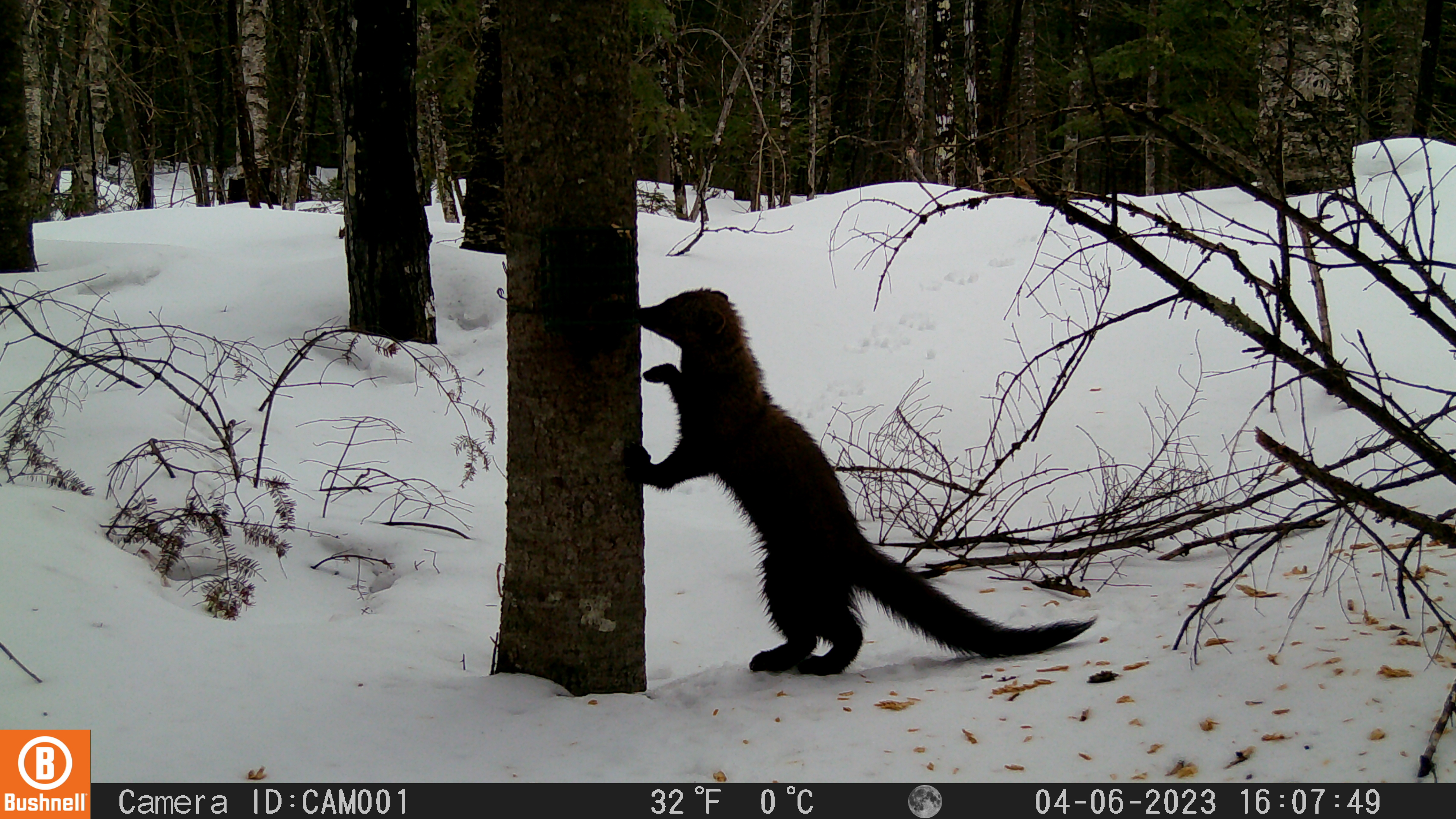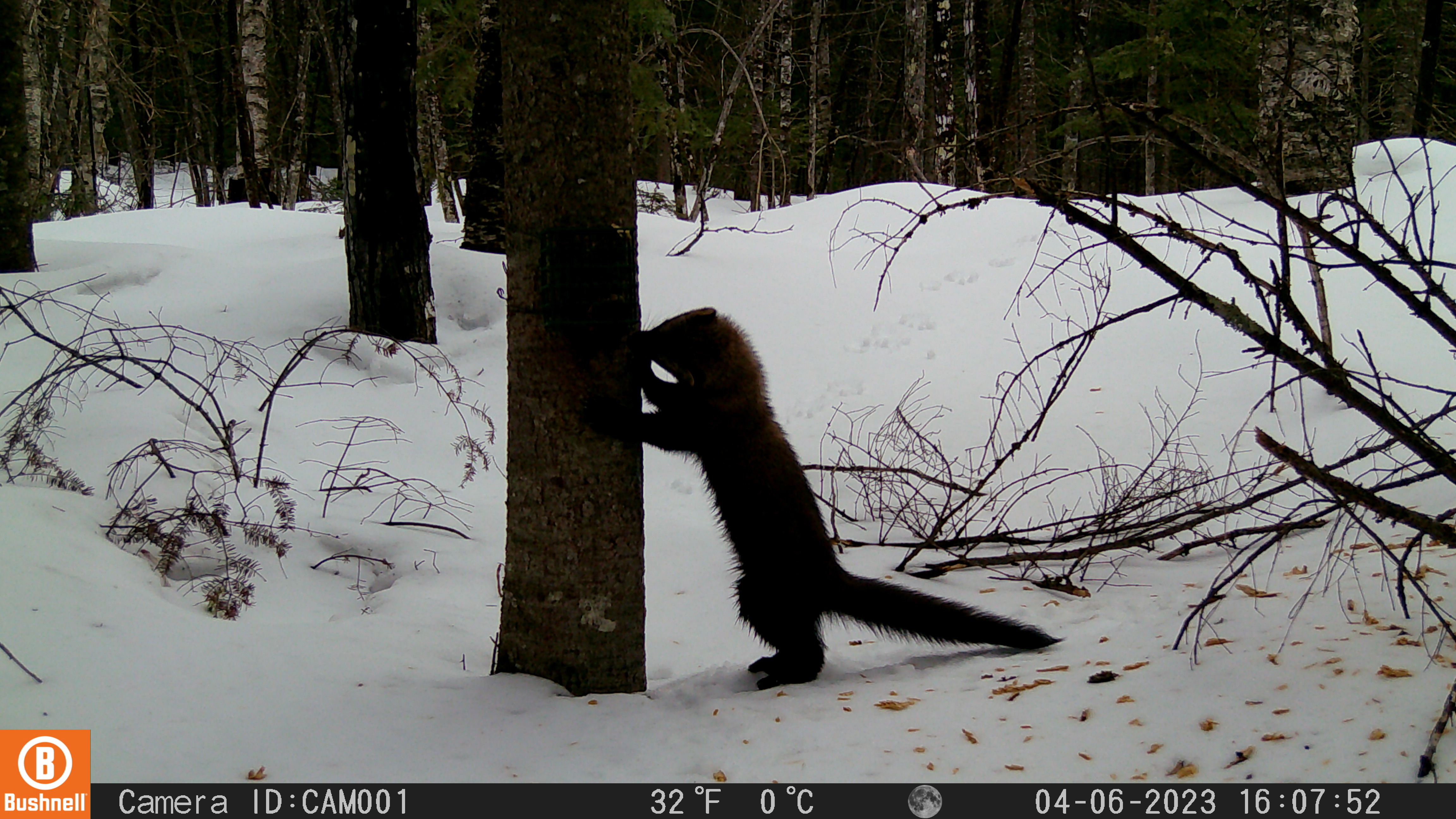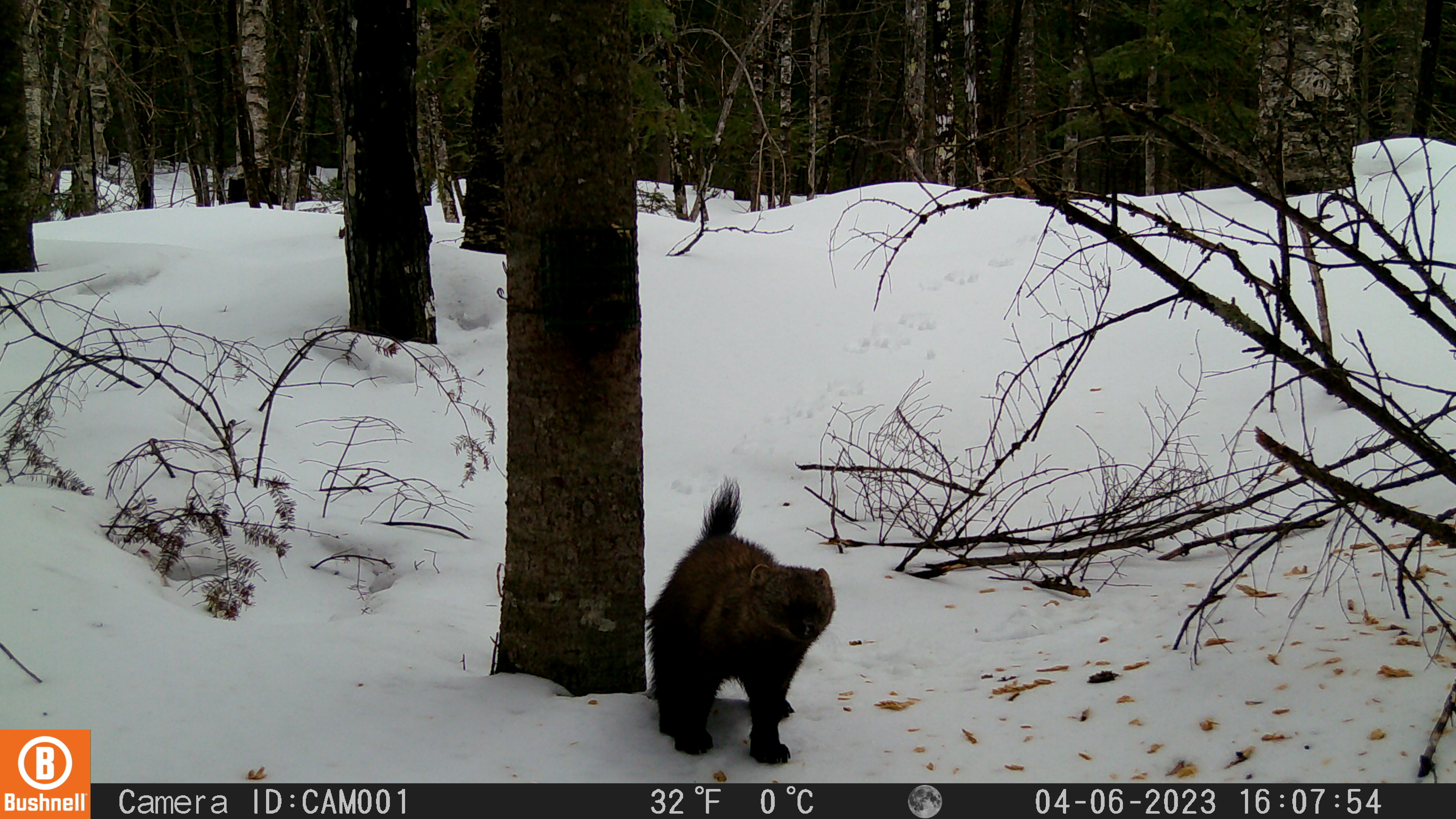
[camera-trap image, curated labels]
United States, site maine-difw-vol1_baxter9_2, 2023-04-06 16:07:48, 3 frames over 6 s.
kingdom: Animalia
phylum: Chordata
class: Mammalia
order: Carnivora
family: Mustelidae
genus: Martes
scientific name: Martes americana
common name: american marten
American marten (Martes americana).